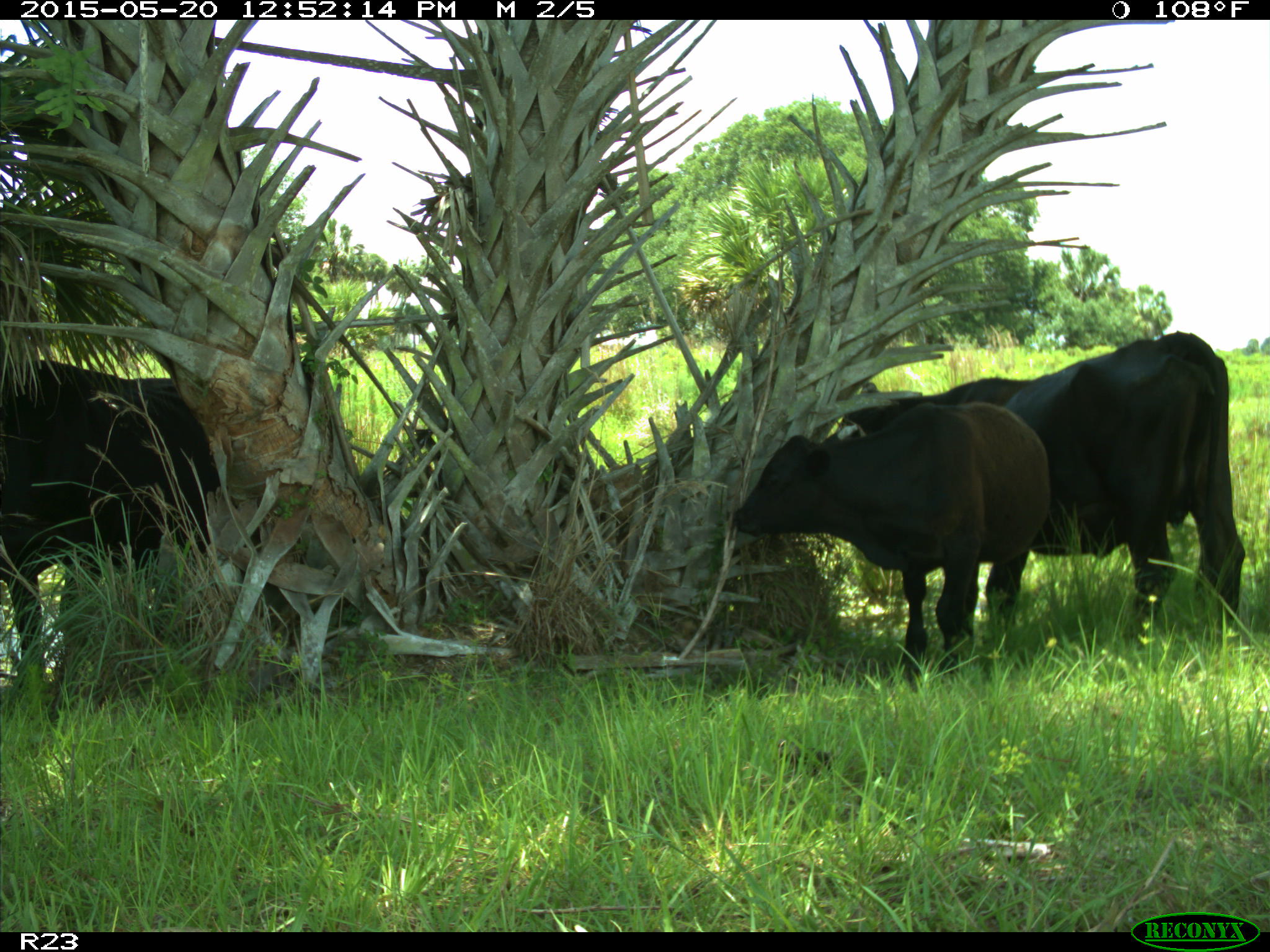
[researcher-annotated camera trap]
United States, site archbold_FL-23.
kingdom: Animalia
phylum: Chordata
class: Mammalia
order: Artiodactyla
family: Bovidae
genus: Bos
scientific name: Bos taurus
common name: domestic cow